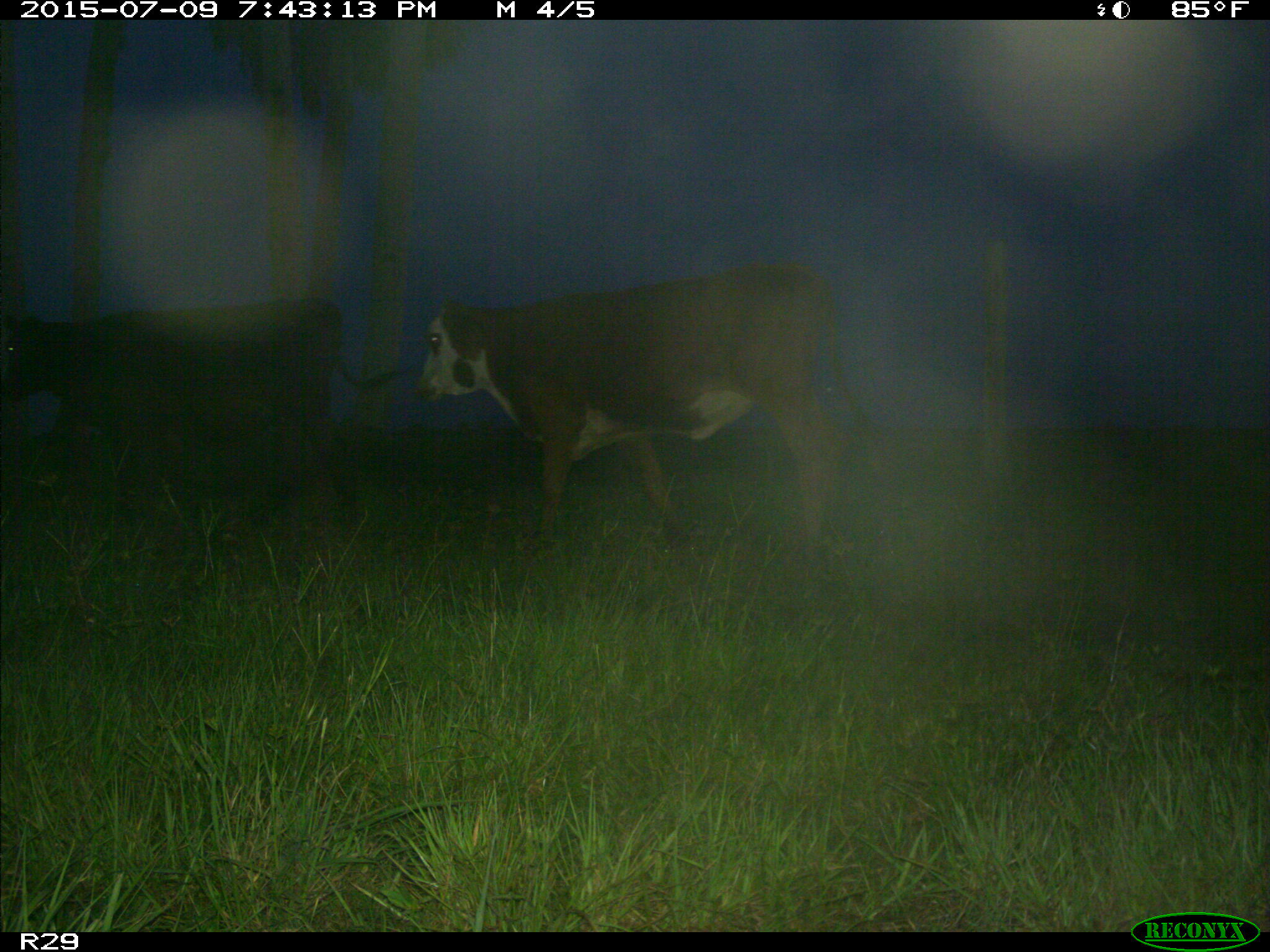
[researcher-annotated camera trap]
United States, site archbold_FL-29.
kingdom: Animalia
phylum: Chordata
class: Mammalia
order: Artiodactyla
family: Bovidae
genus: Bos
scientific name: Bos taurus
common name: domestic cow